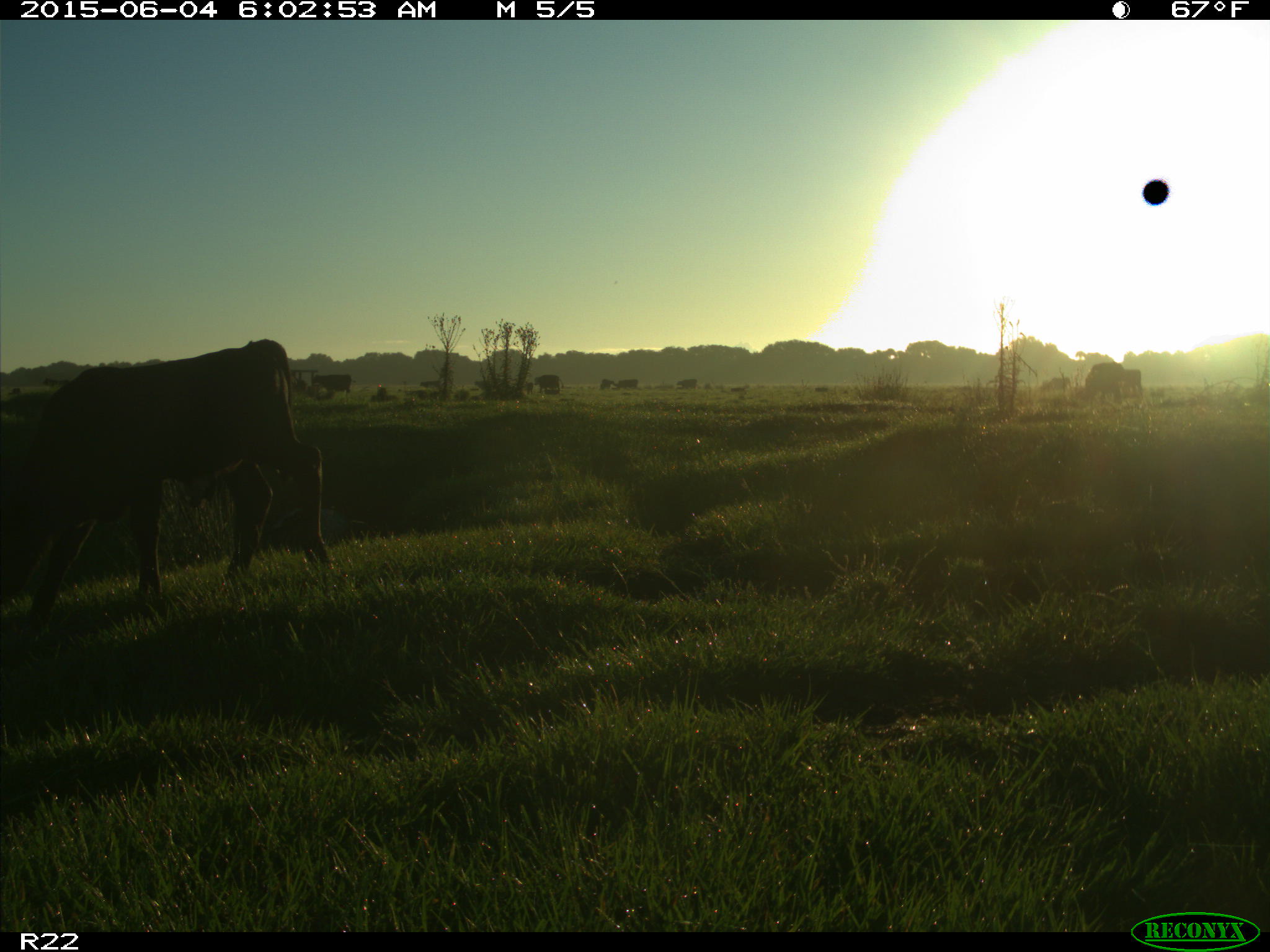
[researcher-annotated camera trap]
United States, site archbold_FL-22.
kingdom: Animalia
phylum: Chordata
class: Mammalia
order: Artiodactyla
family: Bovidae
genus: Bos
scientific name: Bos taurus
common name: domestic cow